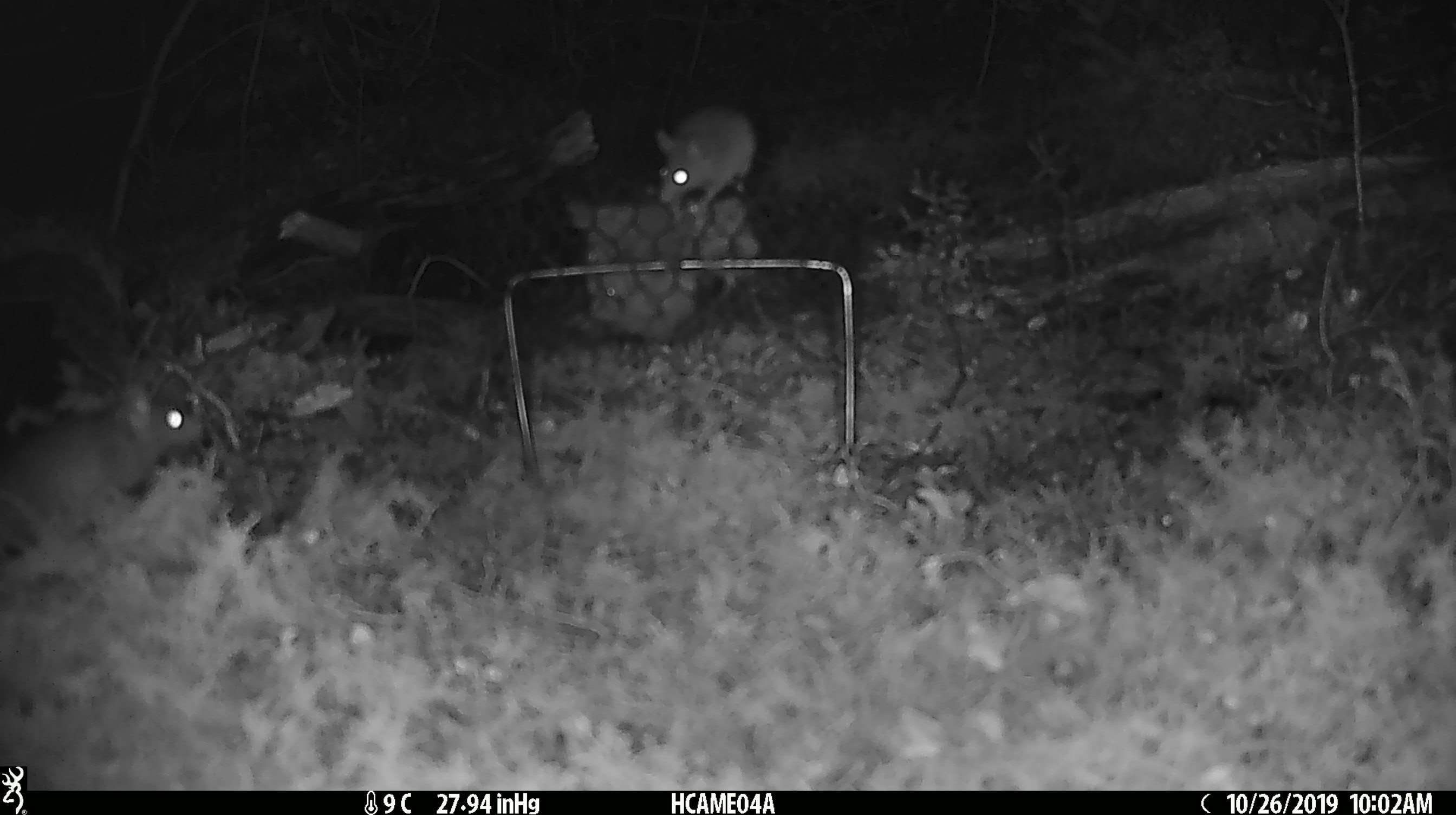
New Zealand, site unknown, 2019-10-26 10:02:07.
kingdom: Animalia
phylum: Chordata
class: Mammalia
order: Rodentia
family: Muridae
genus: Mus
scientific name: Mus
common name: mouse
Mouse (Mus).